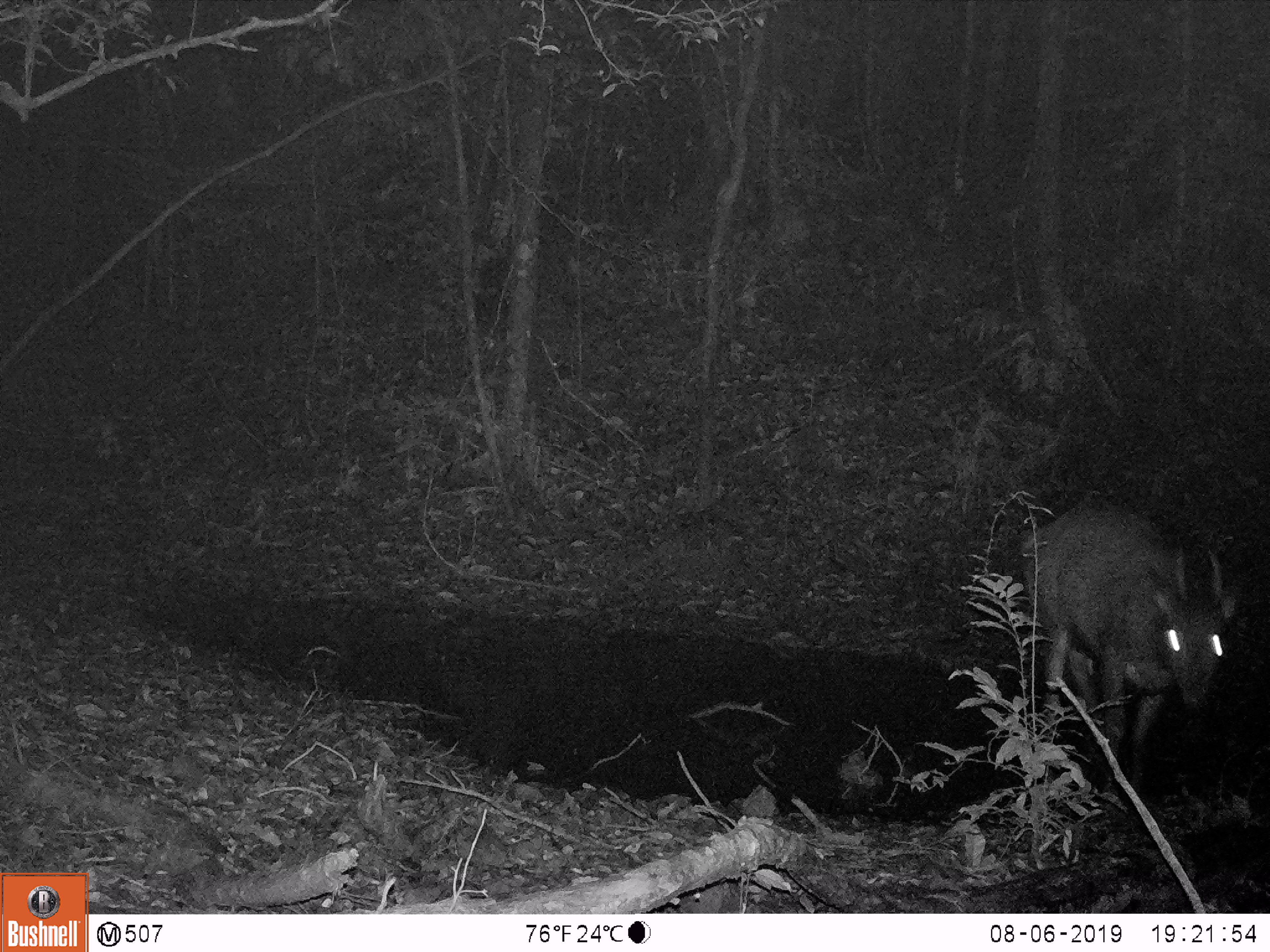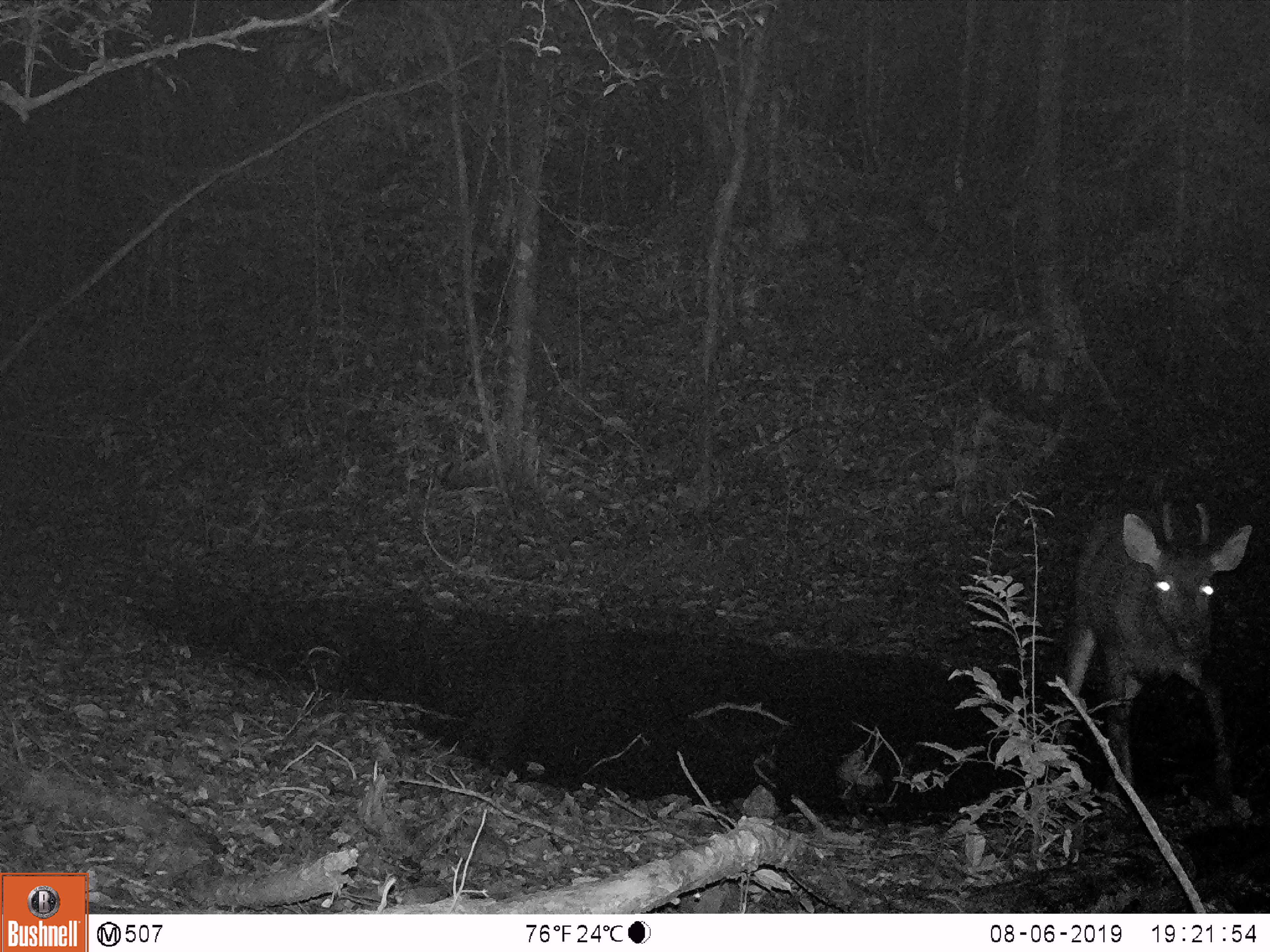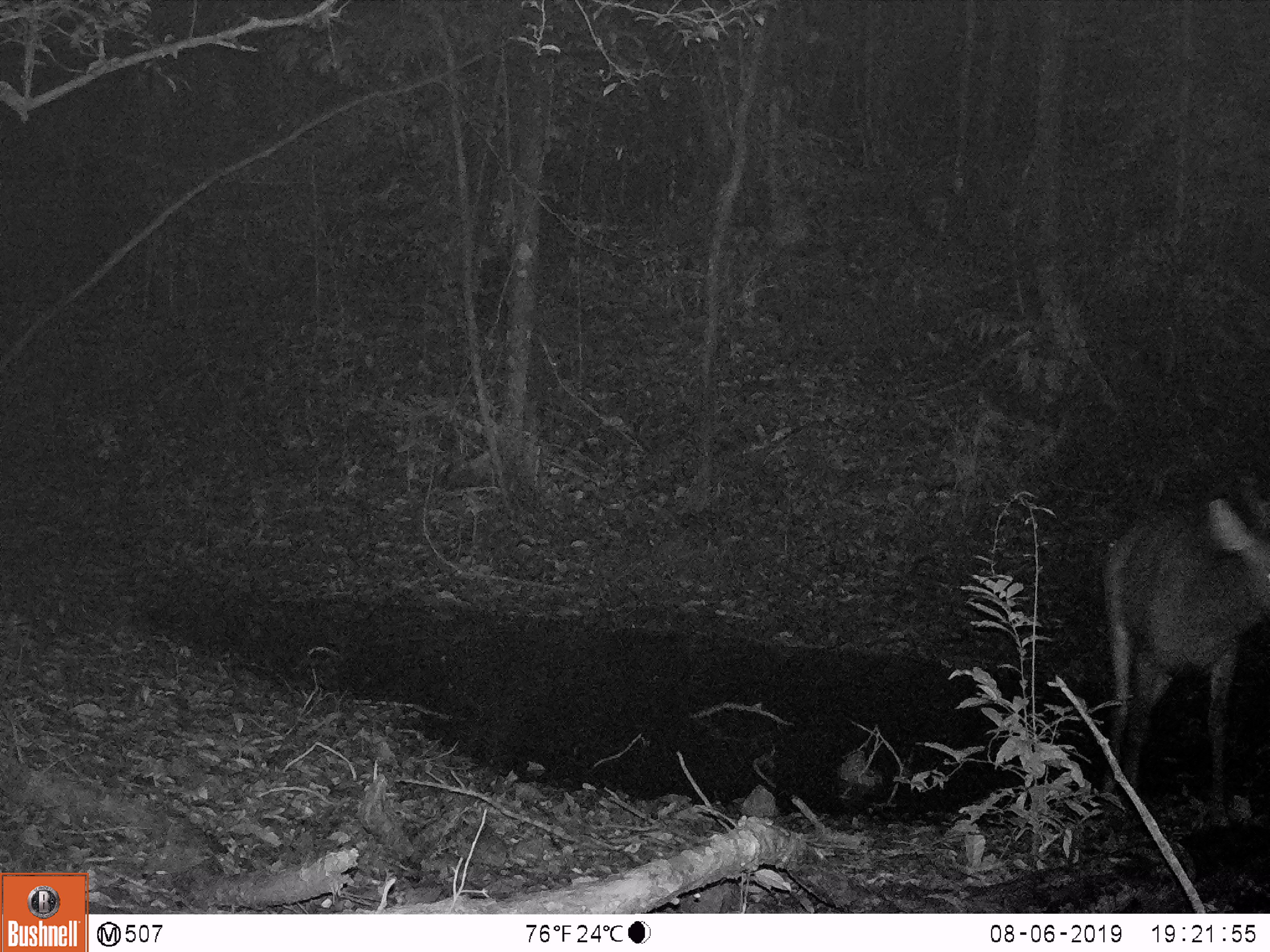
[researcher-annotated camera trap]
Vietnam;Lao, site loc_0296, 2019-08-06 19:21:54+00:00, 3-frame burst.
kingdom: Animalia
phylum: Chordata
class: Mammalia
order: Artiodactyla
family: Cervidae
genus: Rusa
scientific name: Rusa unicolor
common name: sambar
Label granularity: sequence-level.